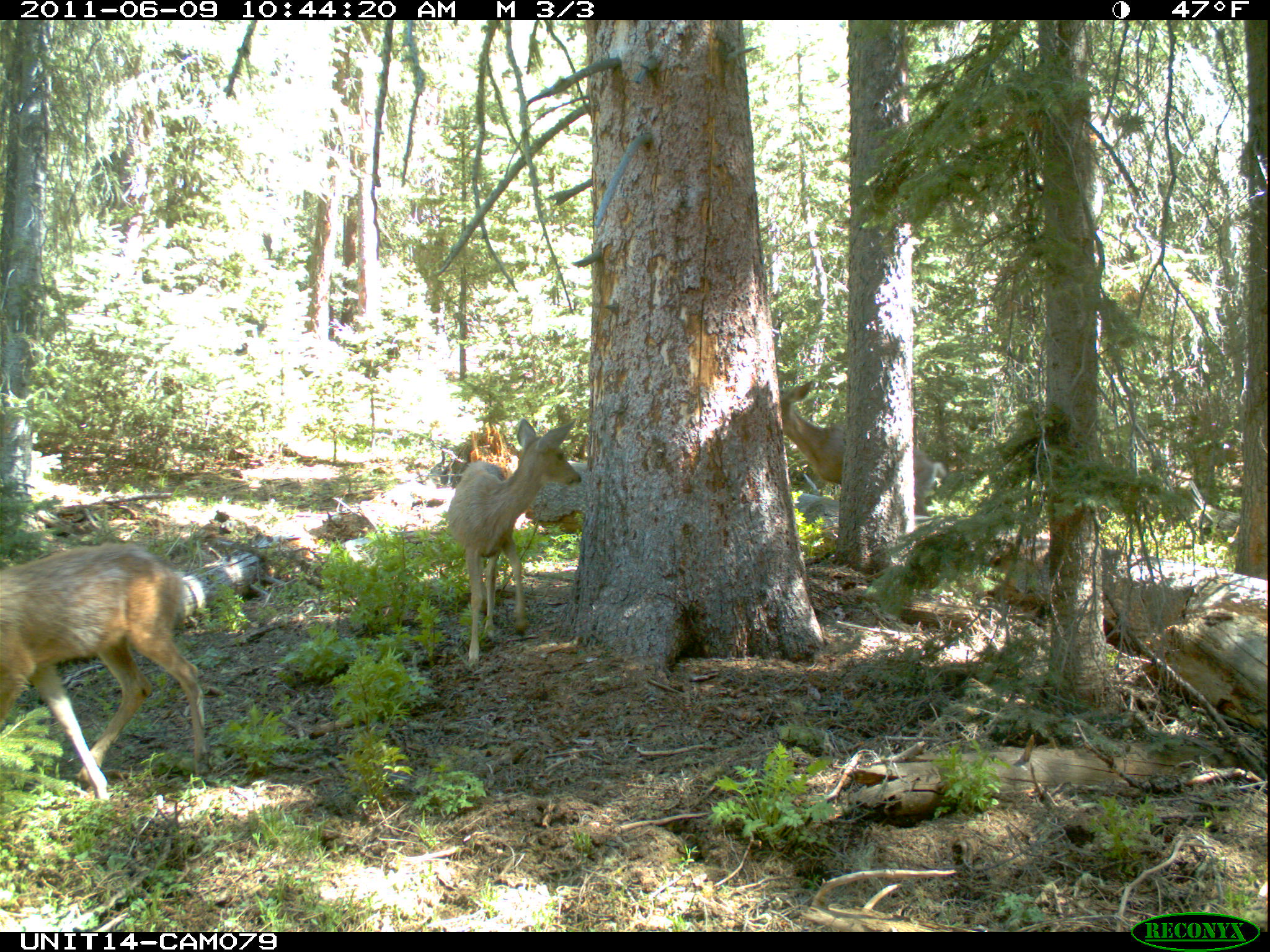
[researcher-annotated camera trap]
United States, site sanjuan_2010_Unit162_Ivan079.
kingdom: Animalia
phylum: Chordata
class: Mammalia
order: Artiodactyla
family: Cervidae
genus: Odocoileus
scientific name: Odocoileus hemionus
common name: mule deer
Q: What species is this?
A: Odocoileus hemionus (mule deer).